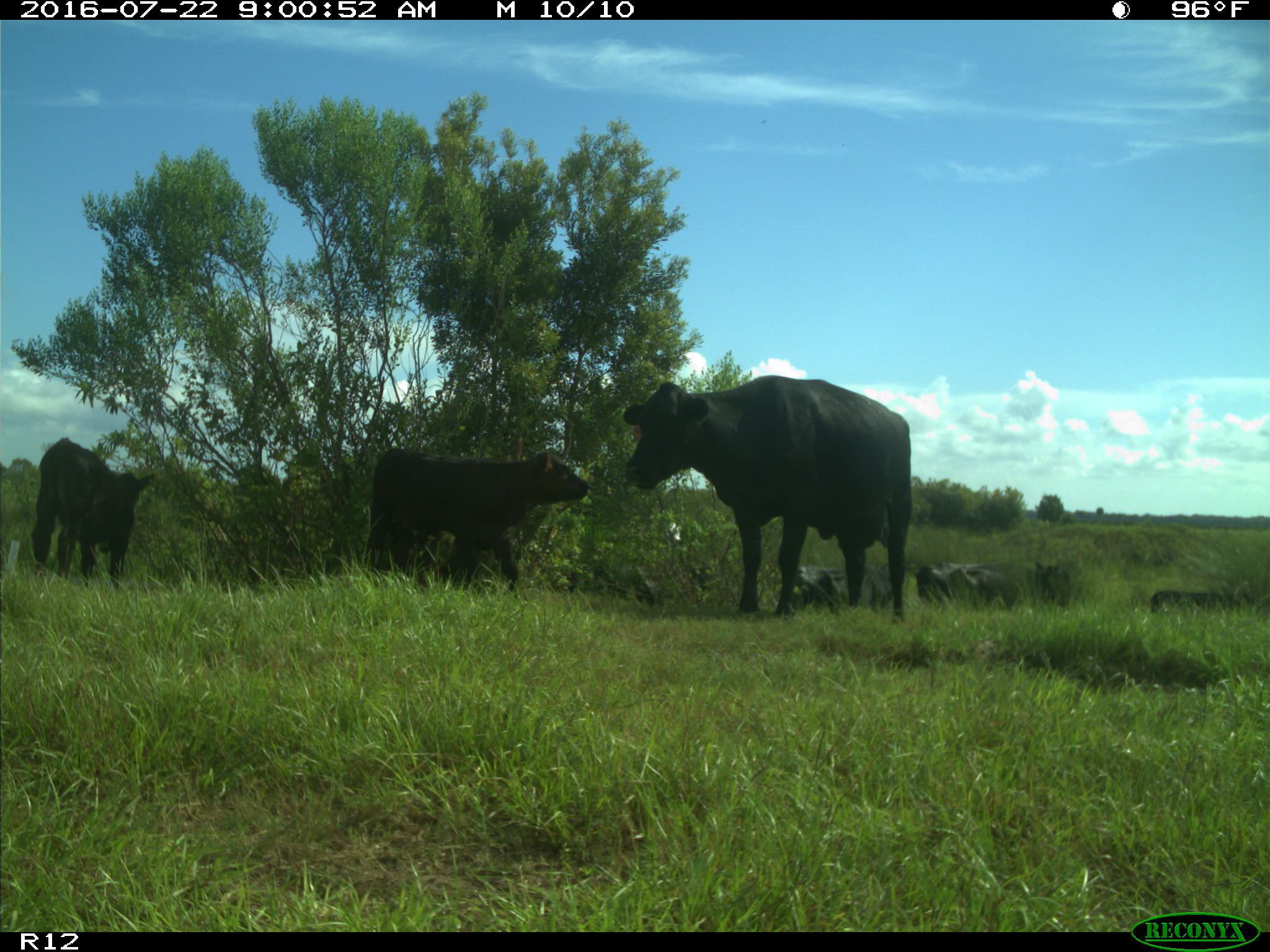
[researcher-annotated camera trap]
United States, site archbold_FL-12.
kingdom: Animalia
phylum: Chordata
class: Mammalia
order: Artiodactyla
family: Bovidae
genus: Bos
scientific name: Bos taurus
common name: domestic cow